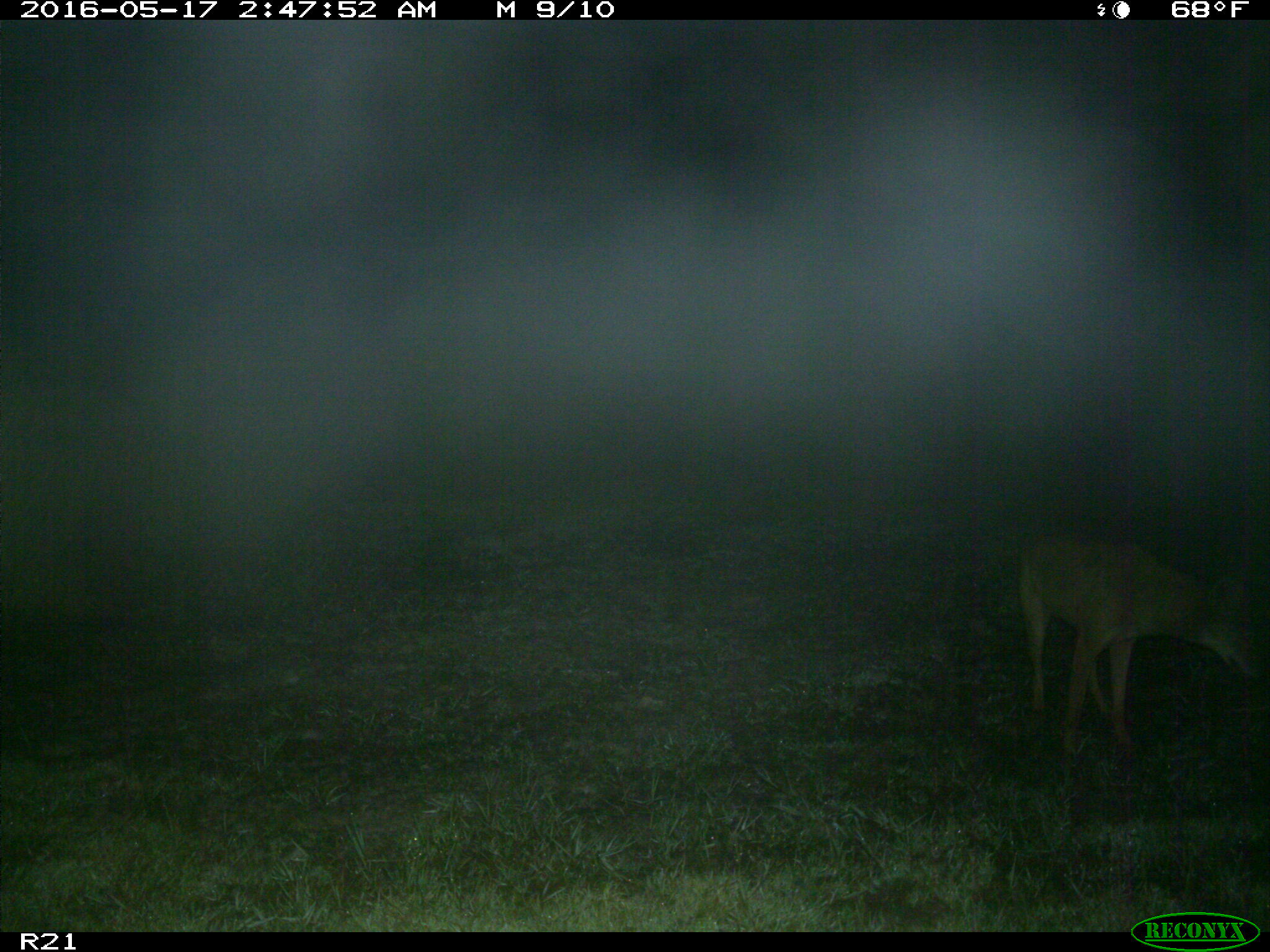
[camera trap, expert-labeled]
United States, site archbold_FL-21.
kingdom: Animalia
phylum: Chordata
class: Mammalia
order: Carnivora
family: Canidae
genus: Canis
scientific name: Canis latrans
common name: coyote